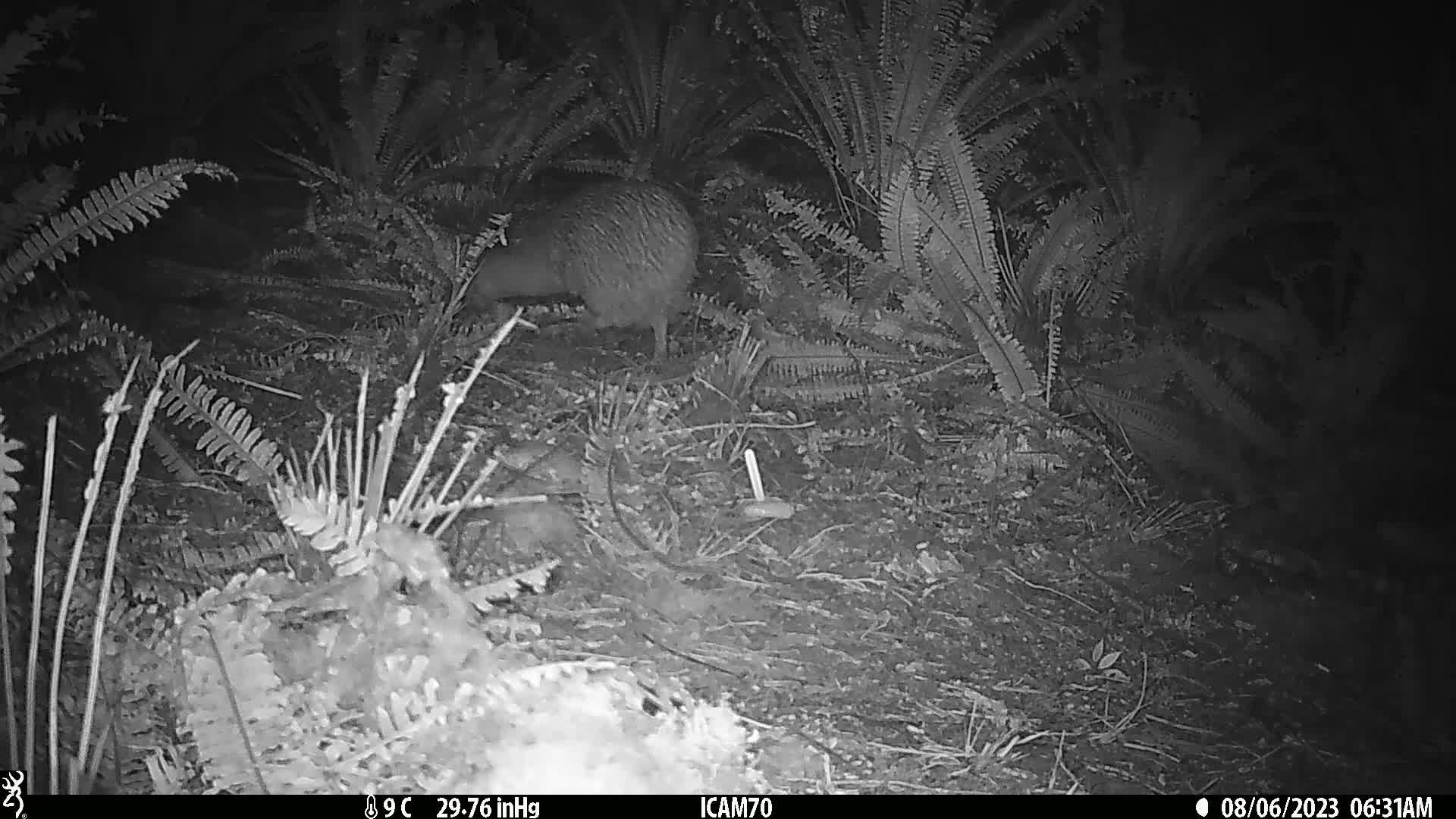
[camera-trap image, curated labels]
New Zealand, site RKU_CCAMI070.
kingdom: Animalia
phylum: Chordata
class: Aves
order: Apterygiformes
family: Apterygidae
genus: Apteryx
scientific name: Apteryx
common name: kiwi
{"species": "kiwi (Apteryx)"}